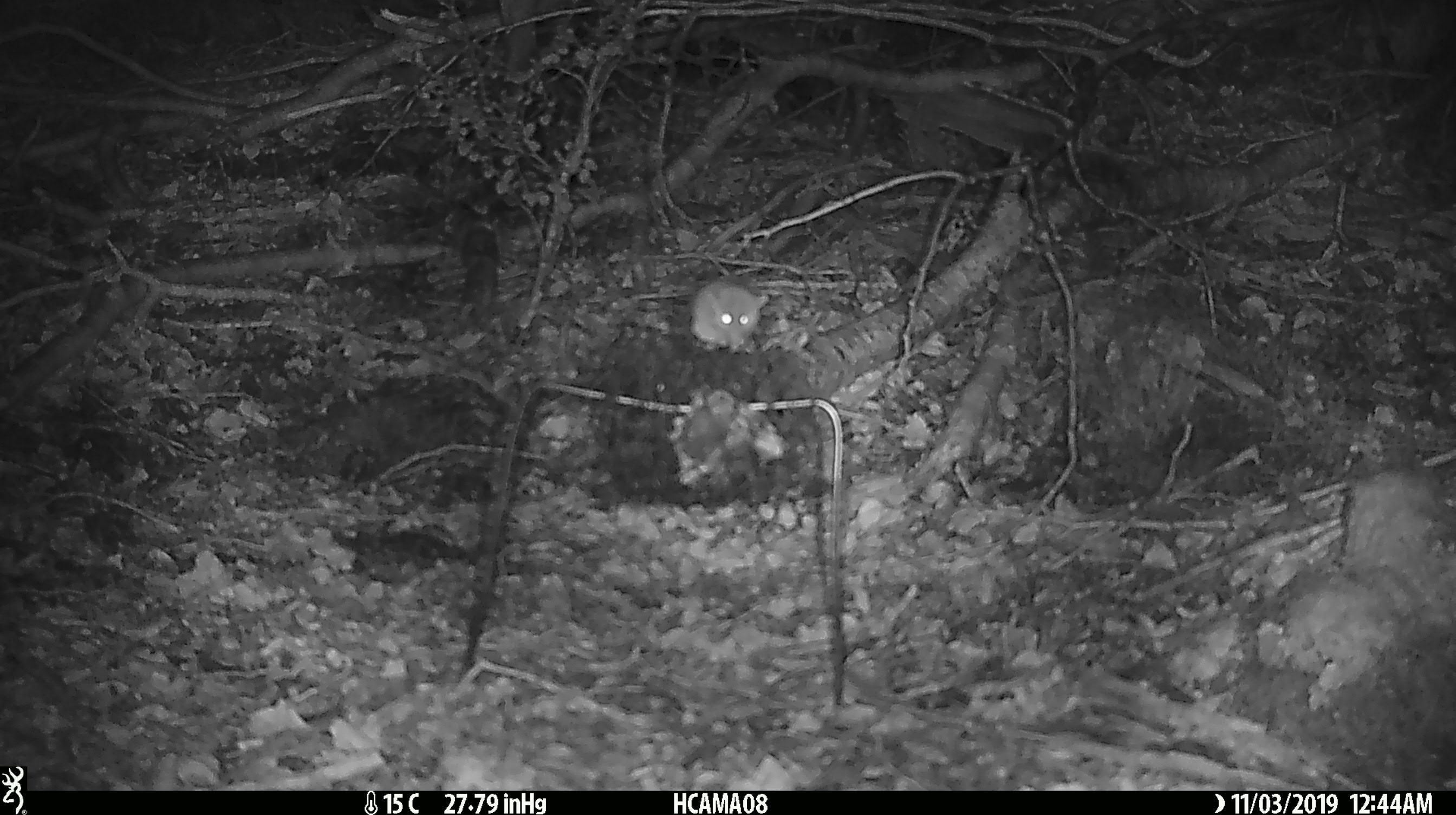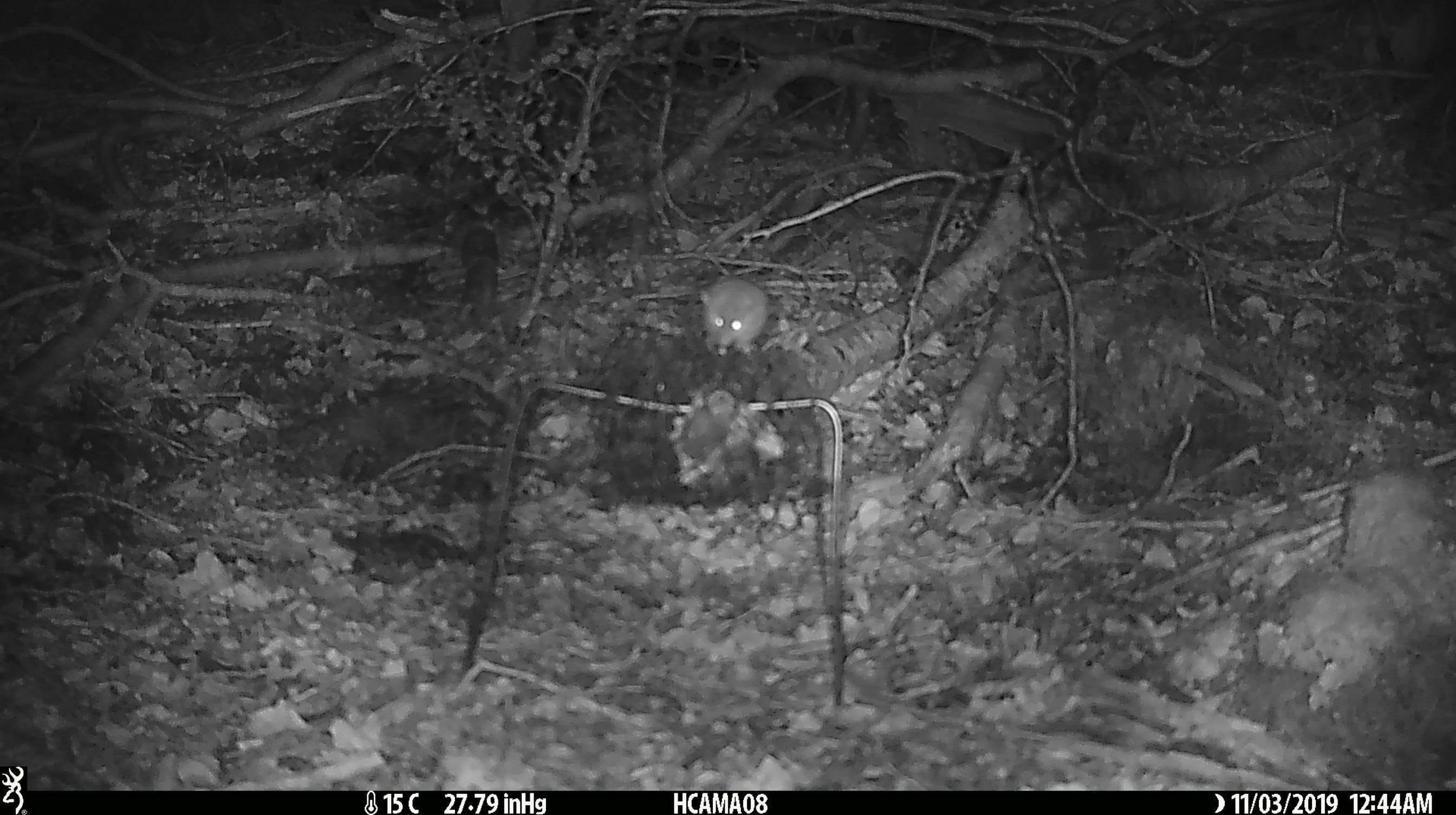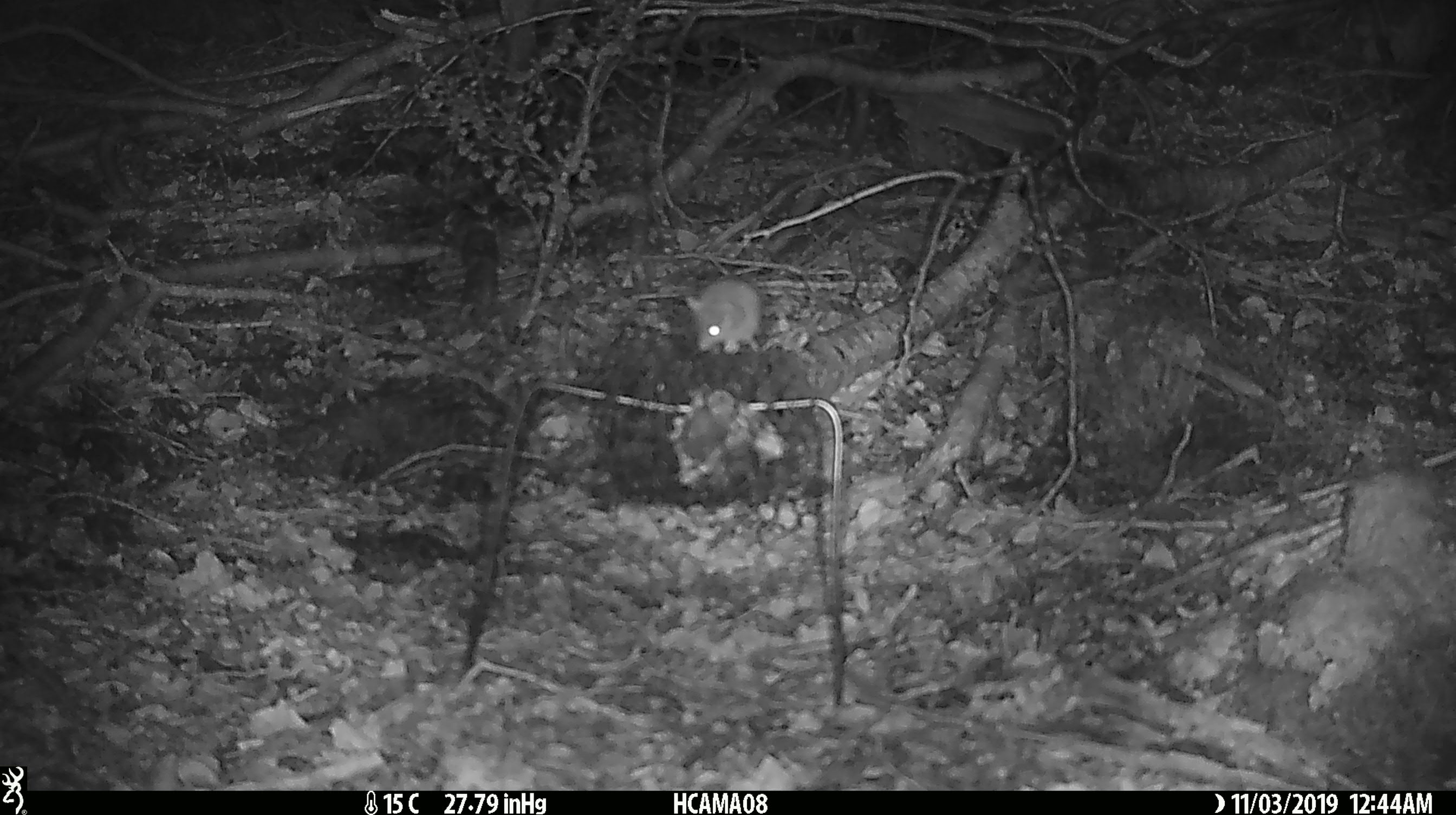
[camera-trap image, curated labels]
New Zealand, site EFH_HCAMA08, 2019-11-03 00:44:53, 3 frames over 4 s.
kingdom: Animalia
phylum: Chordata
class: Mammalia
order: Rodentia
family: Muridae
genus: Mus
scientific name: Mus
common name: mouse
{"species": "mouse (Mus)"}